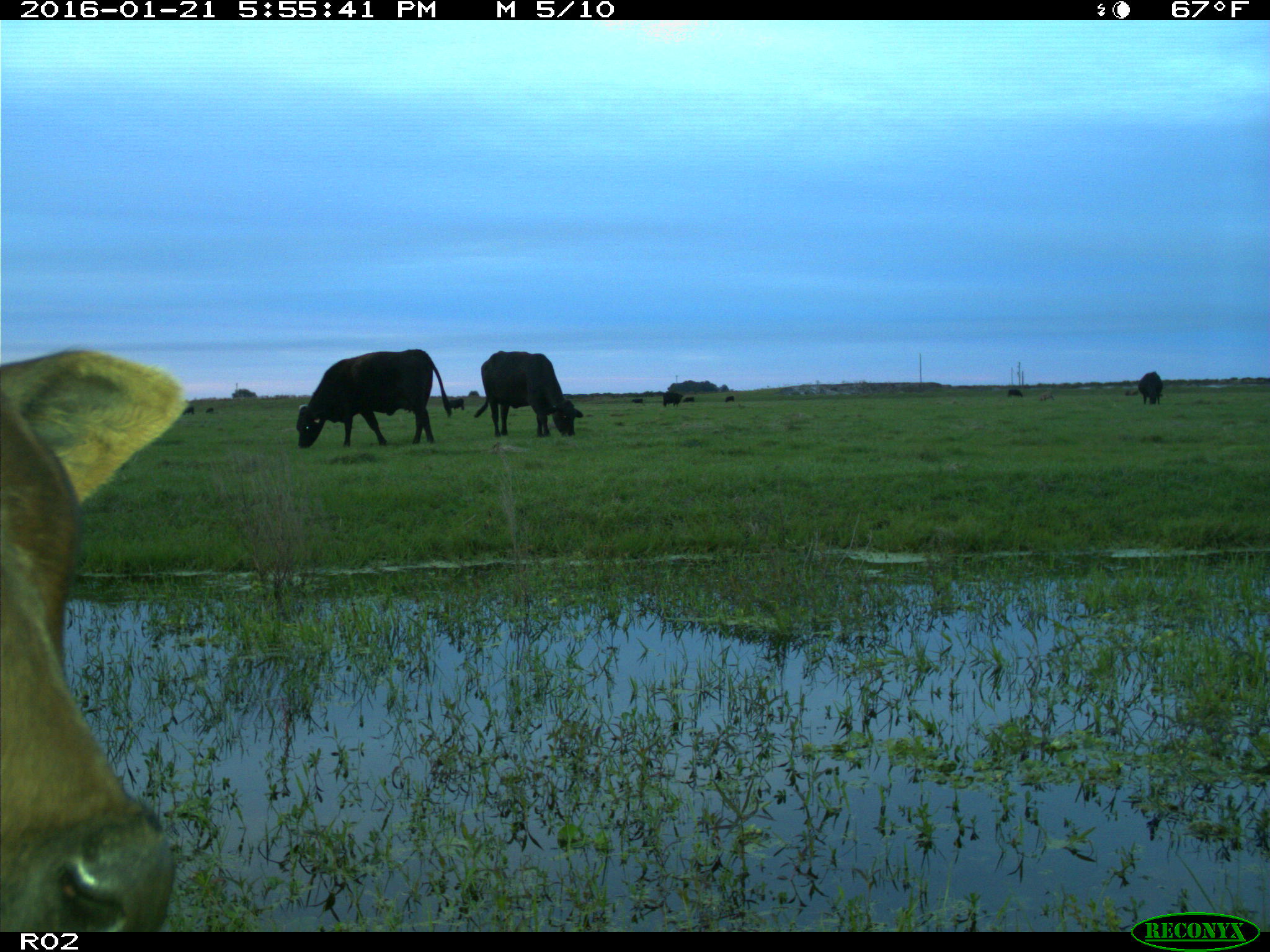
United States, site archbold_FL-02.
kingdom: Animalia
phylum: Chordata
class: Mammalia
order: Artiodactyla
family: Bovidae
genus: Bos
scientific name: Bos taurus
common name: domestic cow